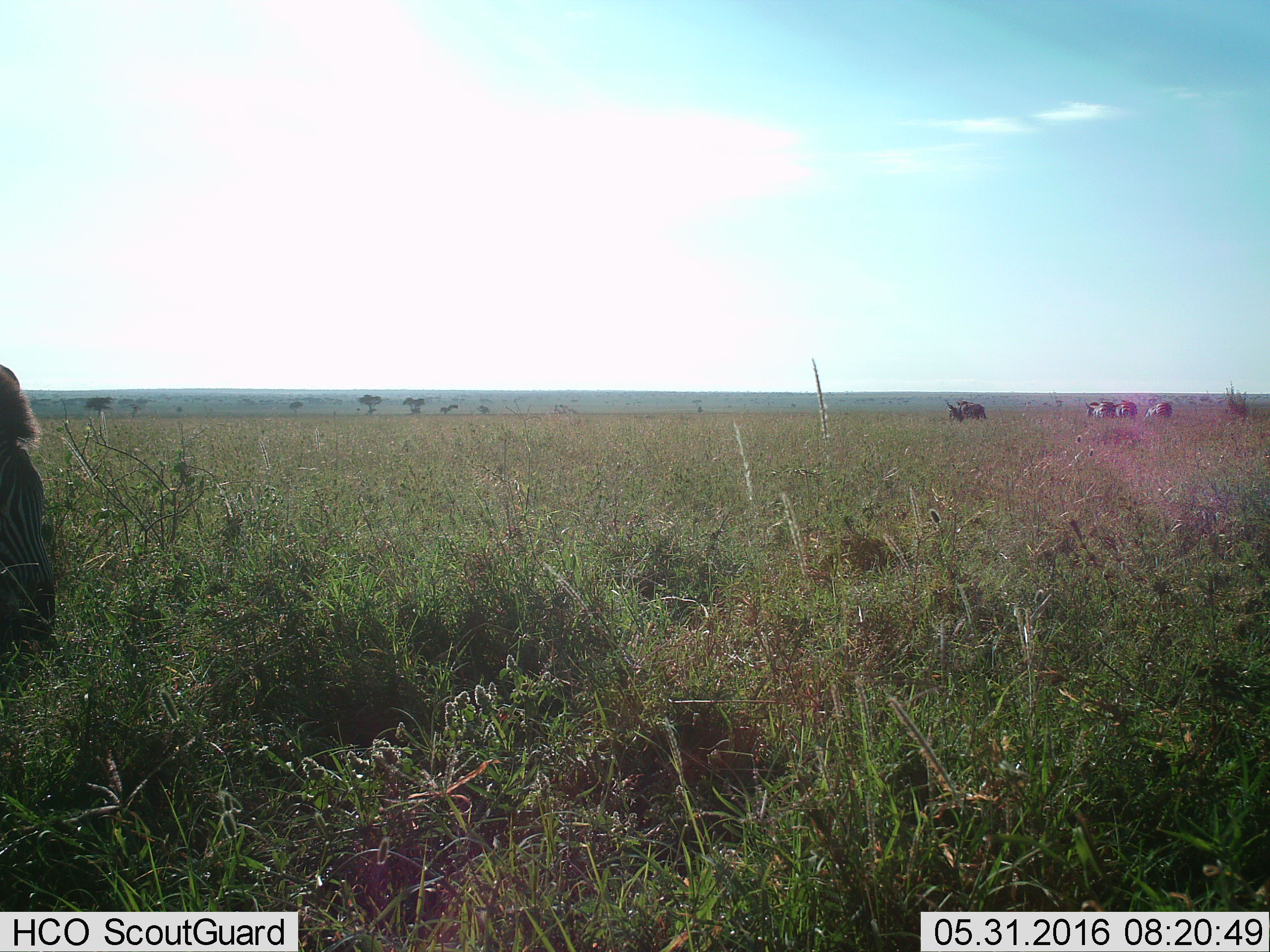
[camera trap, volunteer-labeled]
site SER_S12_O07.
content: unidentified animal